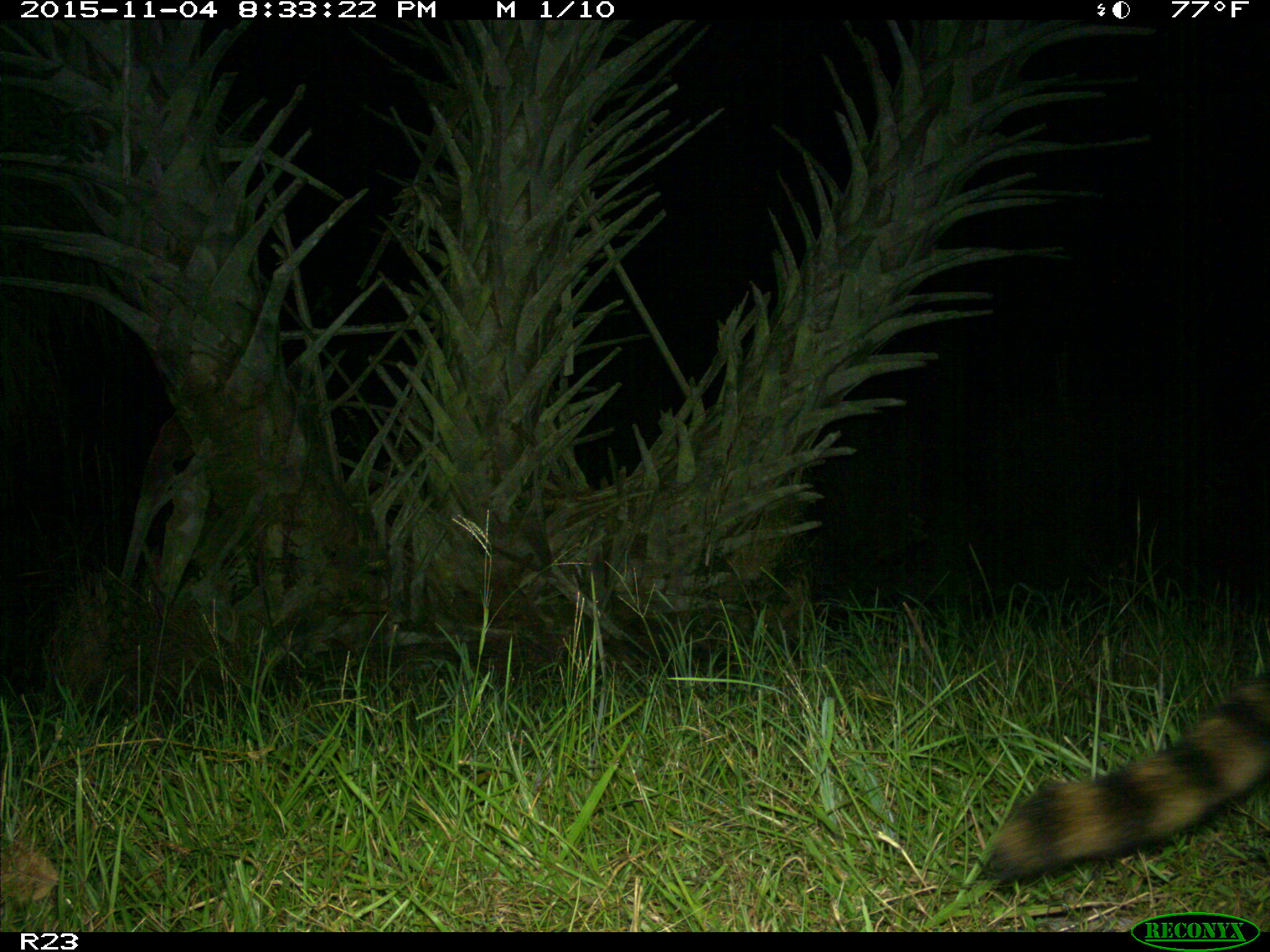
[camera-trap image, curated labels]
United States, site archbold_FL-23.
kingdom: Animalia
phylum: Chordata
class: Mammalia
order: Carnivora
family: Procyonidae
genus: Procyon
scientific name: Procyon lotor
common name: common raccoon